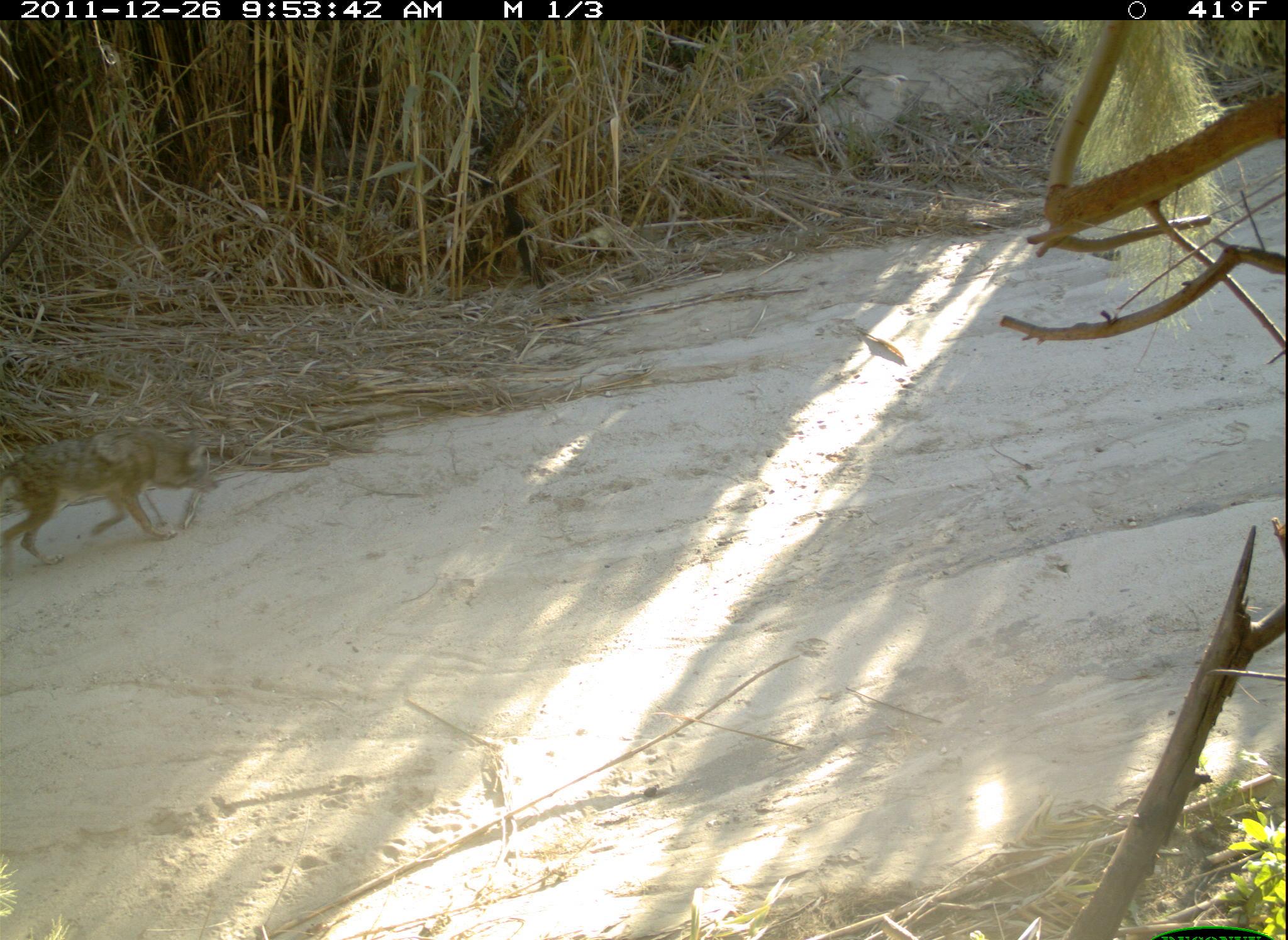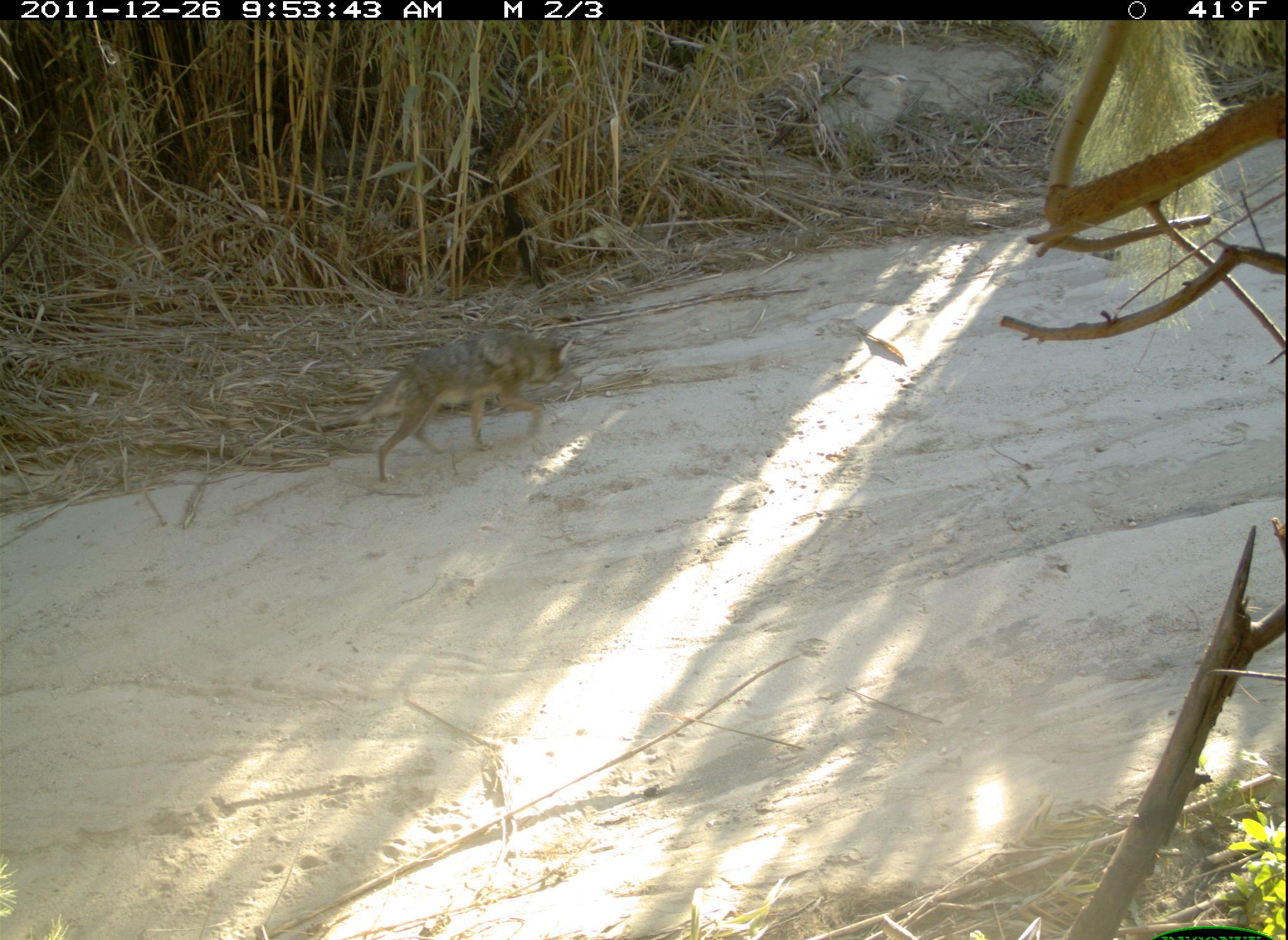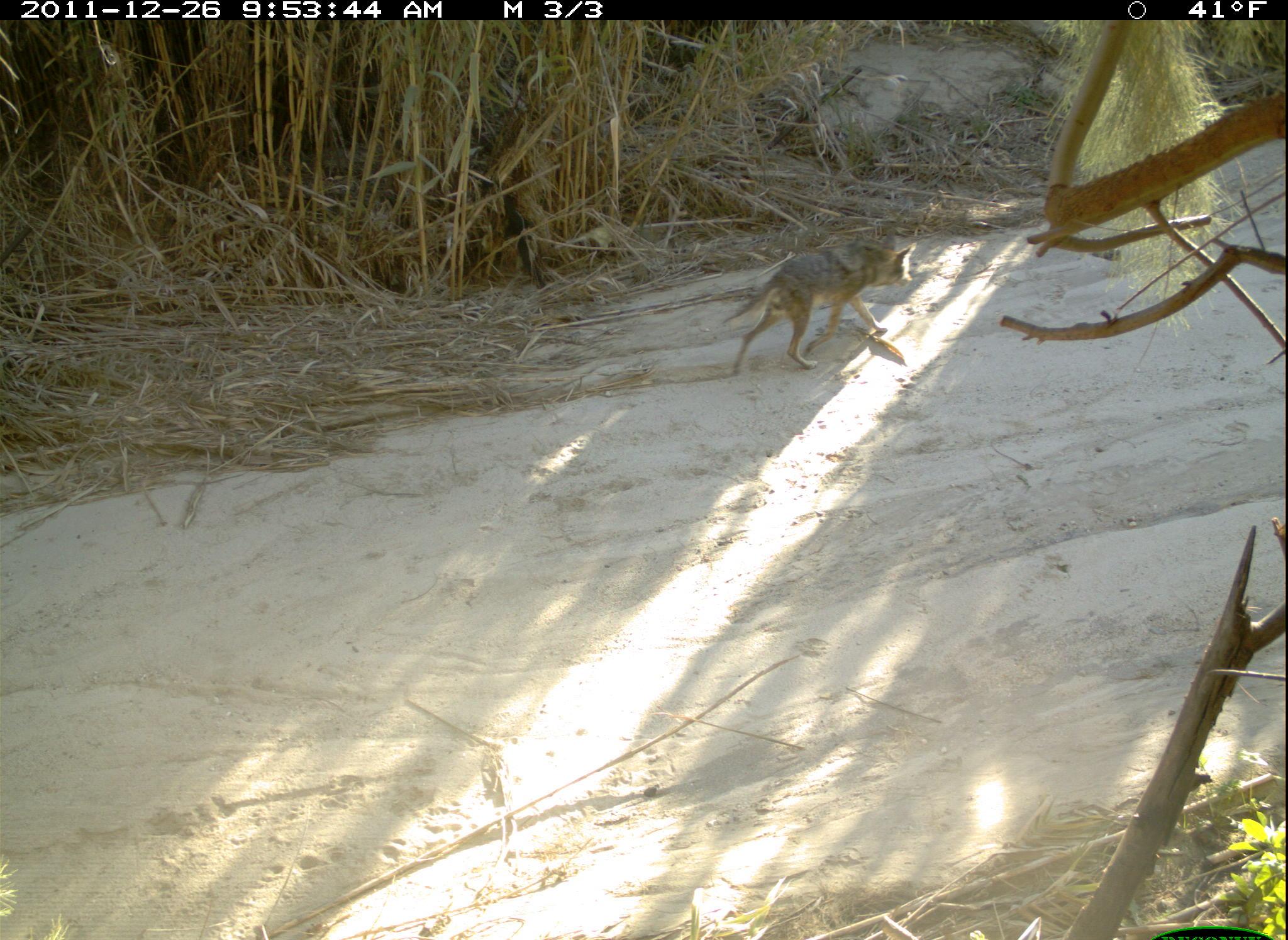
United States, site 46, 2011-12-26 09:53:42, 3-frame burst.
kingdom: Animalia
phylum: Chordata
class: Mammalia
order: Carnivora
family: Canidae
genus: Canis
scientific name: Canis latrans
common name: coyote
Coyote (Canis latrans).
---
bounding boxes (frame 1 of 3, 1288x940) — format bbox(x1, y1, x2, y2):
coyote: bbox(0, 416, 243, 573)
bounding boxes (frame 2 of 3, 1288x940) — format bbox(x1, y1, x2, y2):
coyote: bbox(353, 321, 586, 490)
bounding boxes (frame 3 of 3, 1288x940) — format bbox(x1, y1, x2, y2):
coyote: bbox(712, 225, 947, 380)